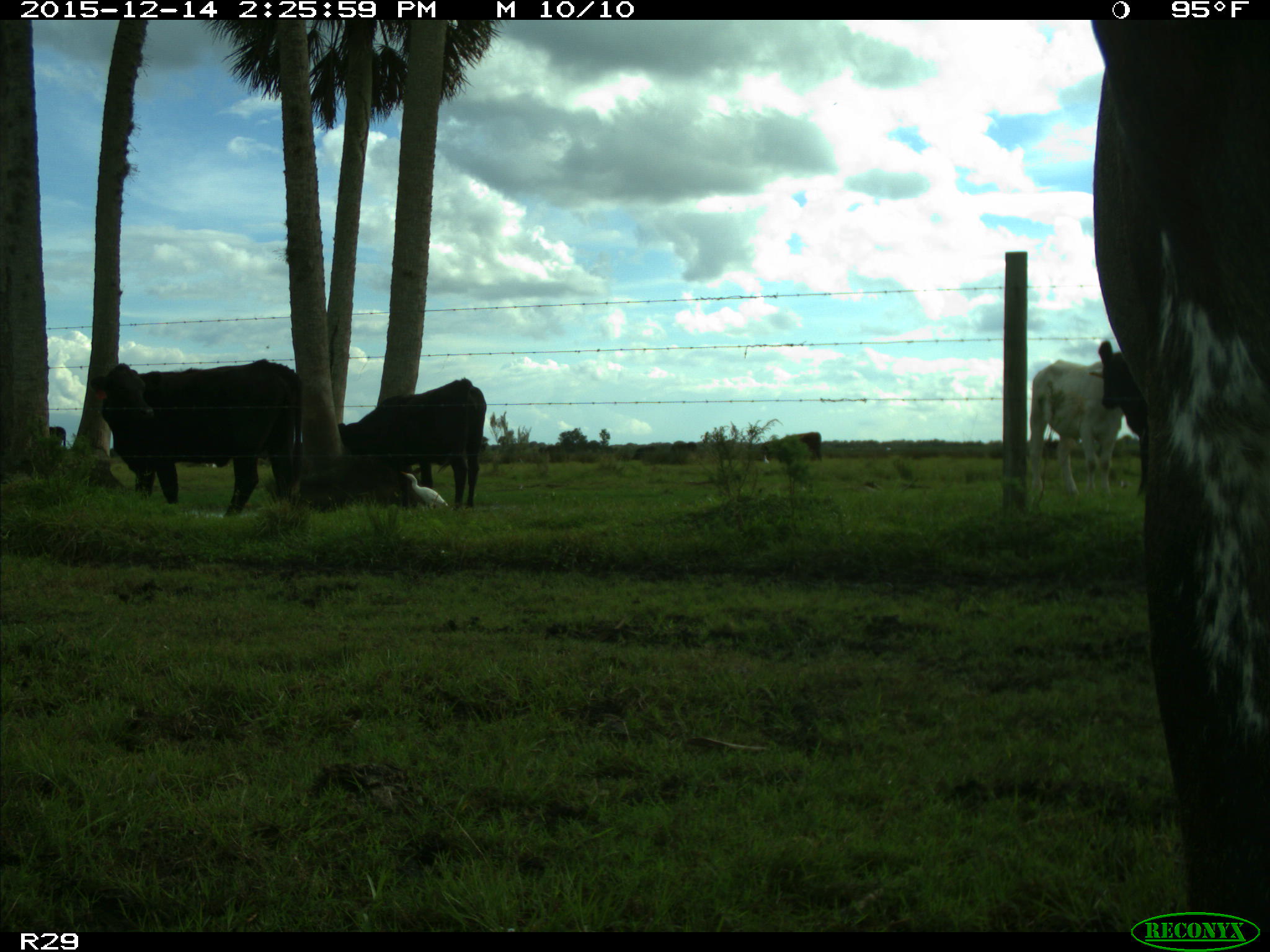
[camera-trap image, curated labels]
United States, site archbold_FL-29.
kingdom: Animalia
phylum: Chordata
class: Mammalia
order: Artiodactyla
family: Bovidae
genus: Bos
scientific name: Bos taurus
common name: domestic cow